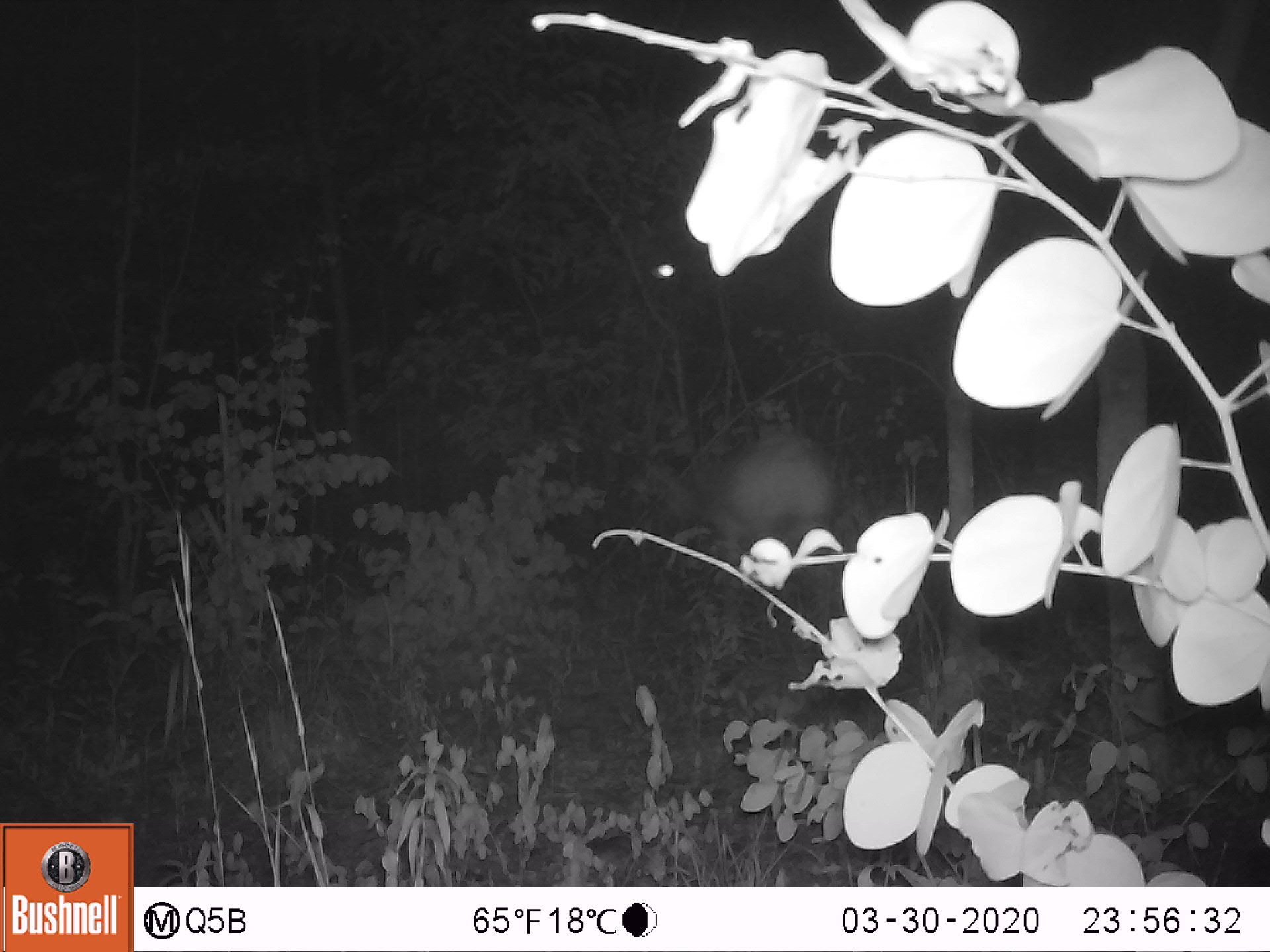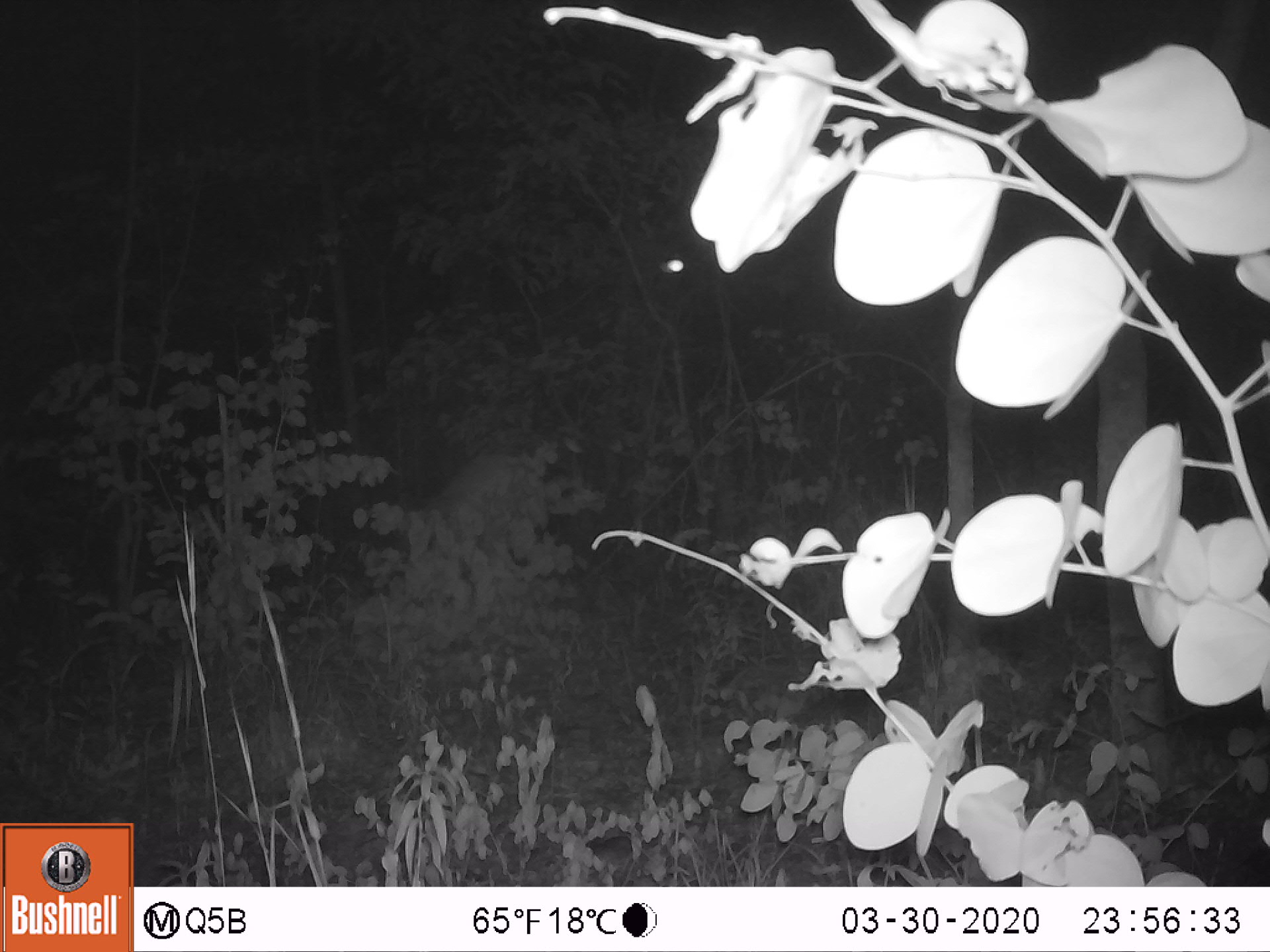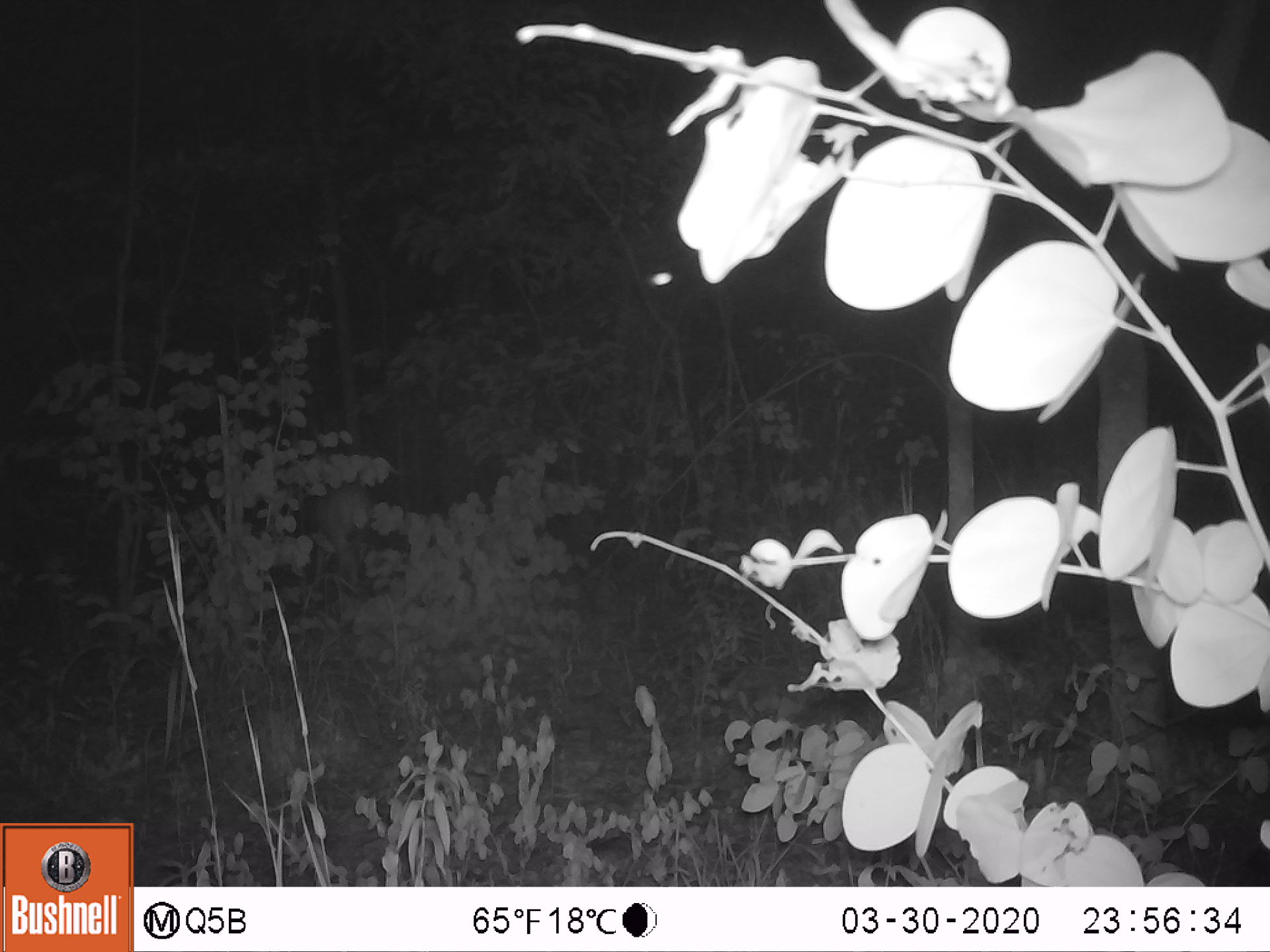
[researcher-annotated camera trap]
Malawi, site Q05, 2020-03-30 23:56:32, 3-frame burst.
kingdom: Animalia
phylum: Chordata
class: Mammalia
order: Artiodactyla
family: Bovidae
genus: Redunca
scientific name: Redunca arundinum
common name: southern reedbuck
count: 1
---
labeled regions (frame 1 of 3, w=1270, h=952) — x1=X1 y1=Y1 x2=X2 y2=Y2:
southern reedbuck: x1=626 y1=443 x2=845 y2=626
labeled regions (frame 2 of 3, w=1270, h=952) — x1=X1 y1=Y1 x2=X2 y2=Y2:
southern reedbuck: x1=401 y1=446 x2=538 y2=558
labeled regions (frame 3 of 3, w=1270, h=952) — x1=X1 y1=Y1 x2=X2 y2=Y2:
southern reedbuck: x1=306 y1=483 x2=377 y2=556